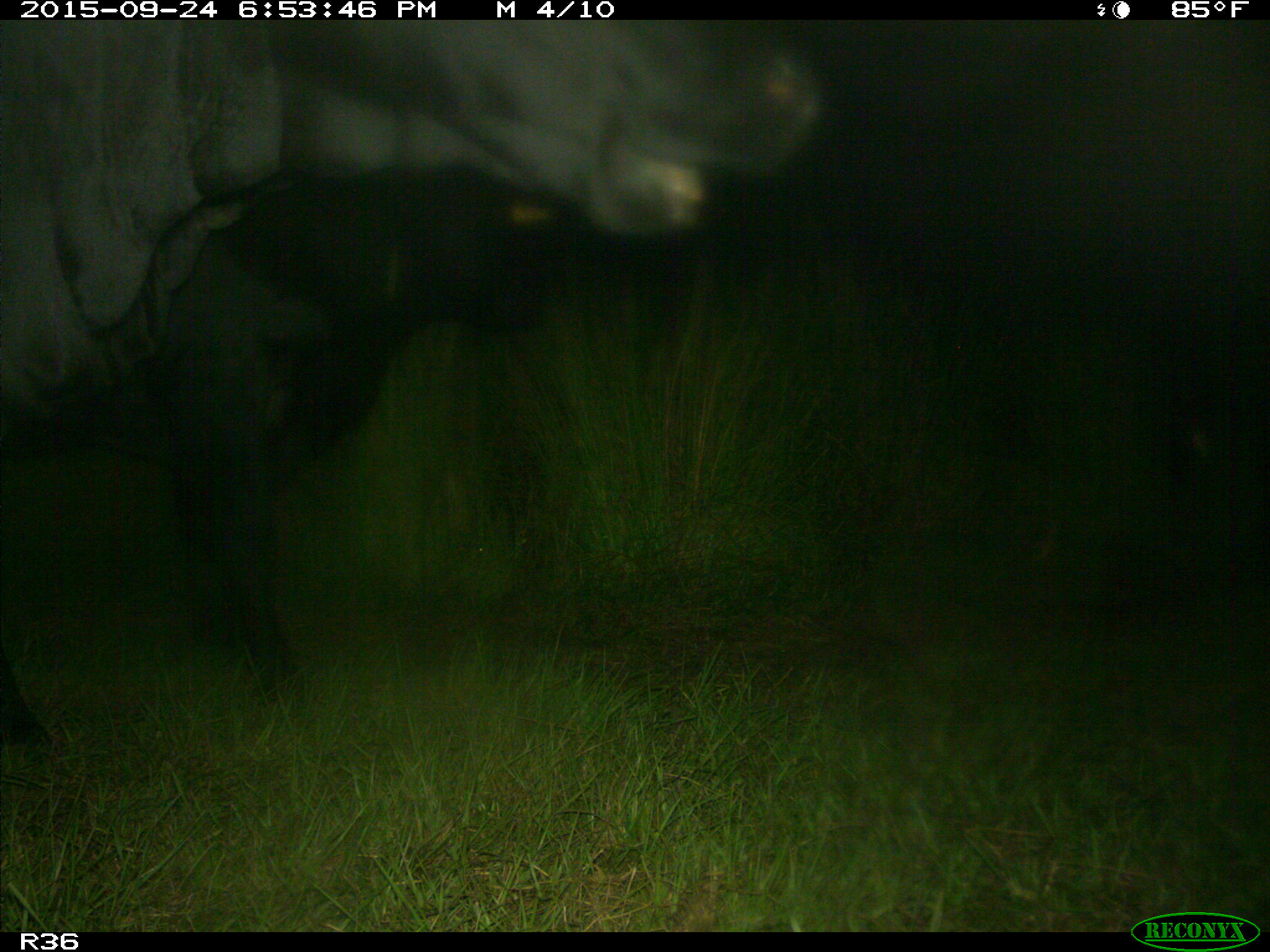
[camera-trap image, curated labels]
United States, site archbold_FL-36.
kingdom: Animalia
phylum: Chordata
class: Mammalia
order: Artiodactyla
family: Bovidae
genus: Bos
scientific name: Bos taurus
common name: domestic cow